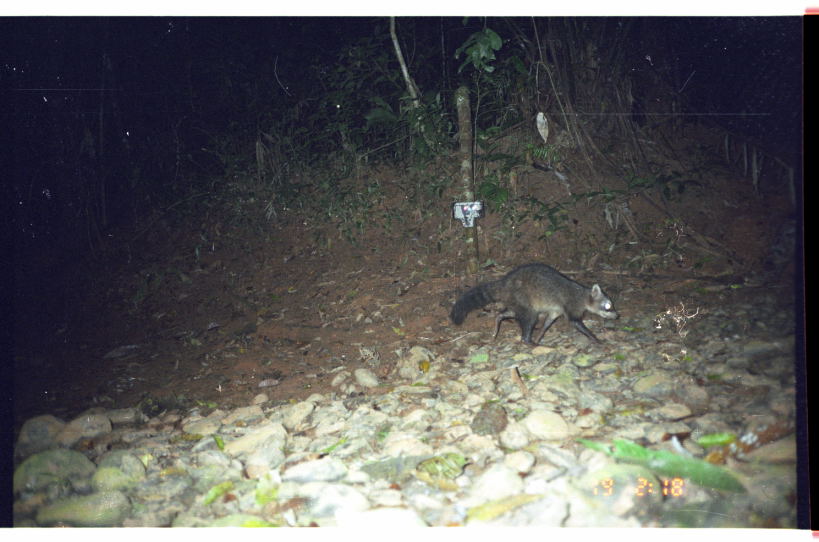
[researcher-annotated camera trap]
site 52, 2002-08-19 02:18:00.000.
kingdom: Animalia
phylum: Chordata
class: Mammalia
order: Carnivora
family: Procyonidae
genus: Procyon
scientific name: Procyon cancrivorus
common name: crab-eating raccoon